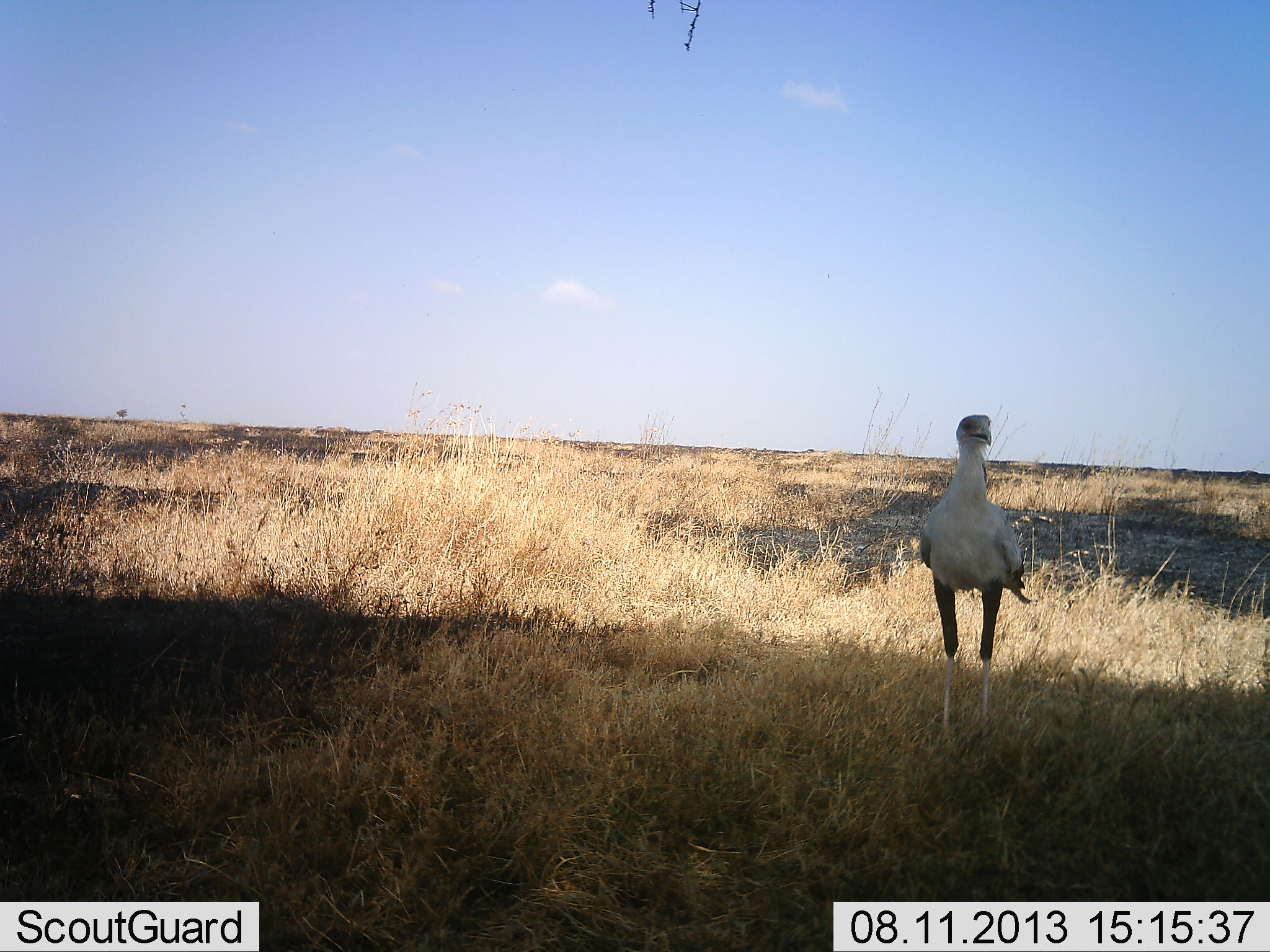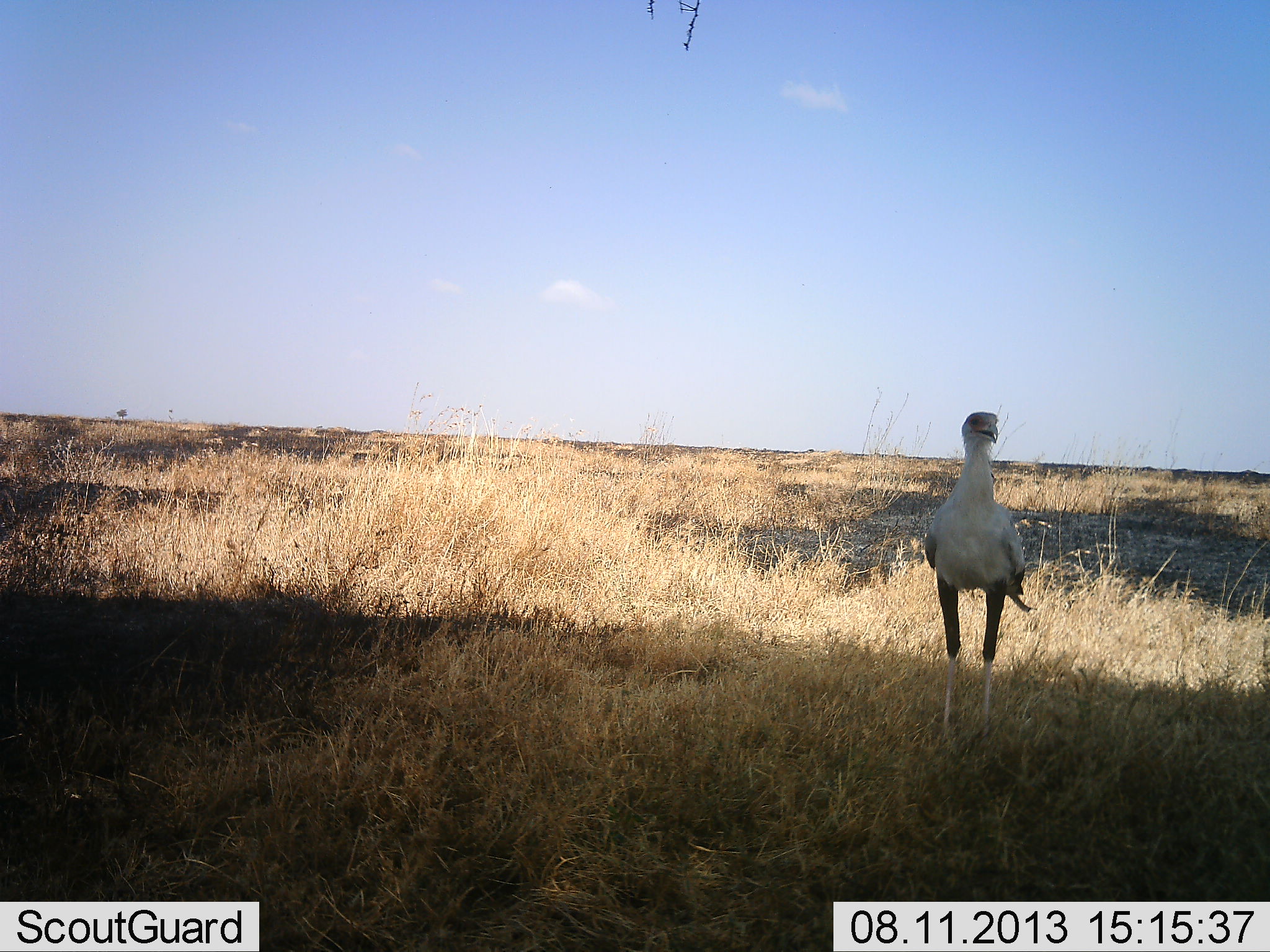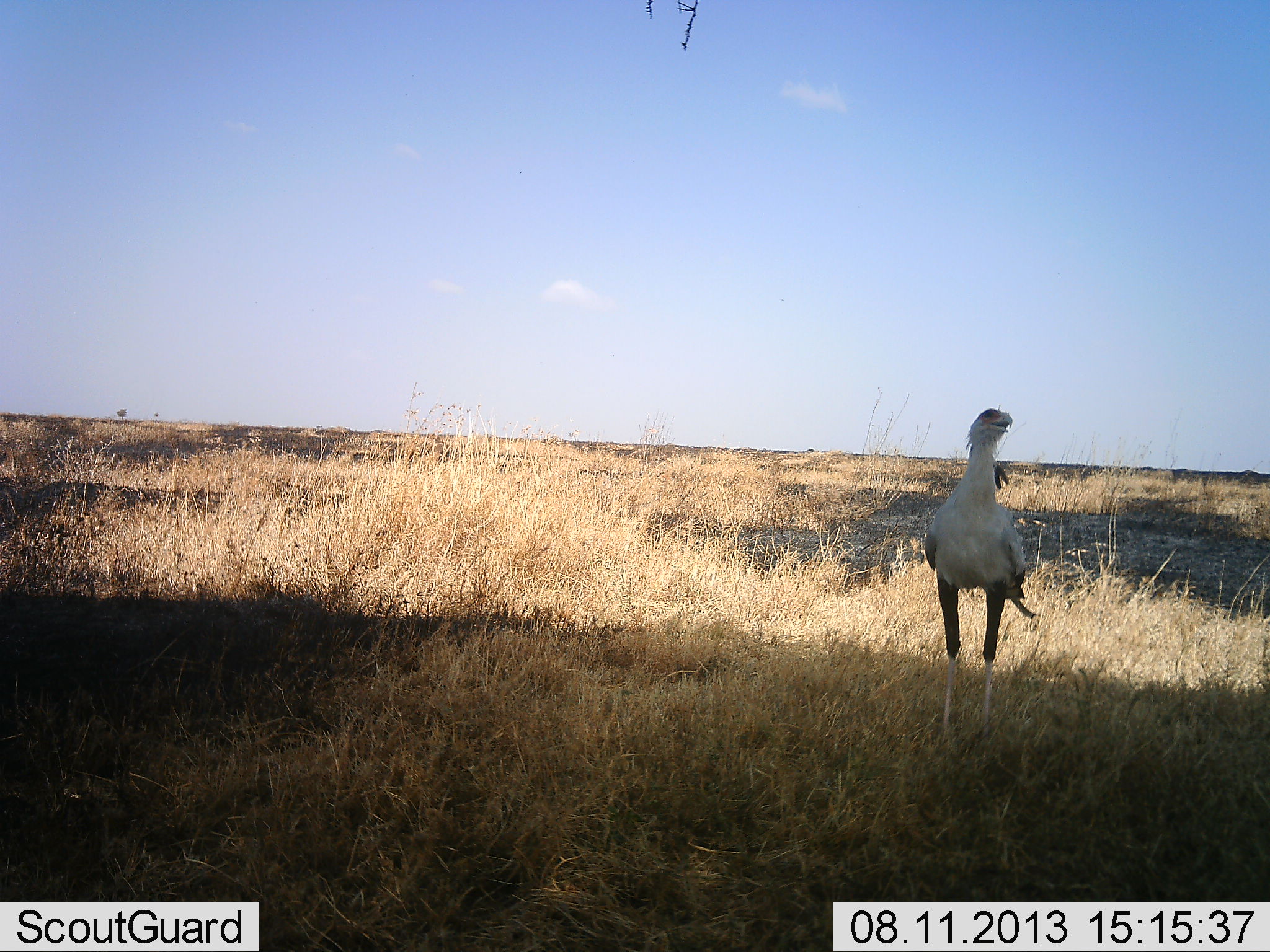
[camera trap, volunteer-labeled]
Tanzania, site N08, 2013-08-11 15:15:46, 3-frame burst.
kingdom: Animalia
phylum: Chordata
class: Aves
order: Accipitriformes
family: Sagittariidae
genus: Sagittarius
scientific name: Sagittarius serpentarius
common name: secretary bird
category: secretarybird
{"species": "secretarybird (secretary bird) (Sagittarius serpentarius)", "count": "1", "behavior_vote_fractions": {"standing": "100%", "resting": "0%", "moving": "0%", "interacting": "0%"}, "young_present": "0%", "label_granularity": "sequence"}